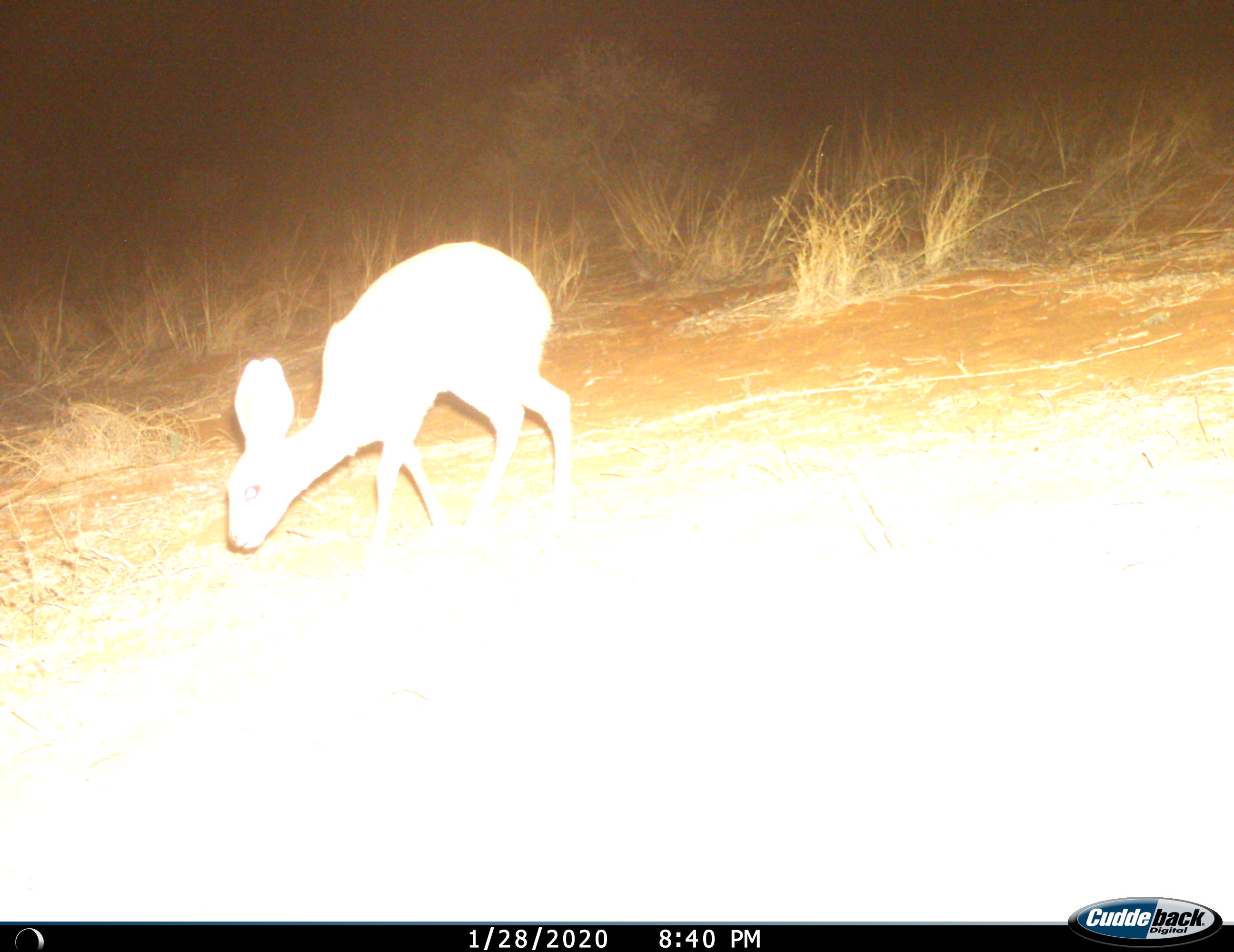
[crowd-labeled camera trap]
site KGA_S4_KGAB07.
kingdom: Animalia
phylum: Chordata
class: Mammalia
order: Artiodactyla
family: Bovidae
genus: Raphicerus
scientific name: Raphicerus campestris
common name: steenbok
Steenbok (Raphicerus campestris), count 1. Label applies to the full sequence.